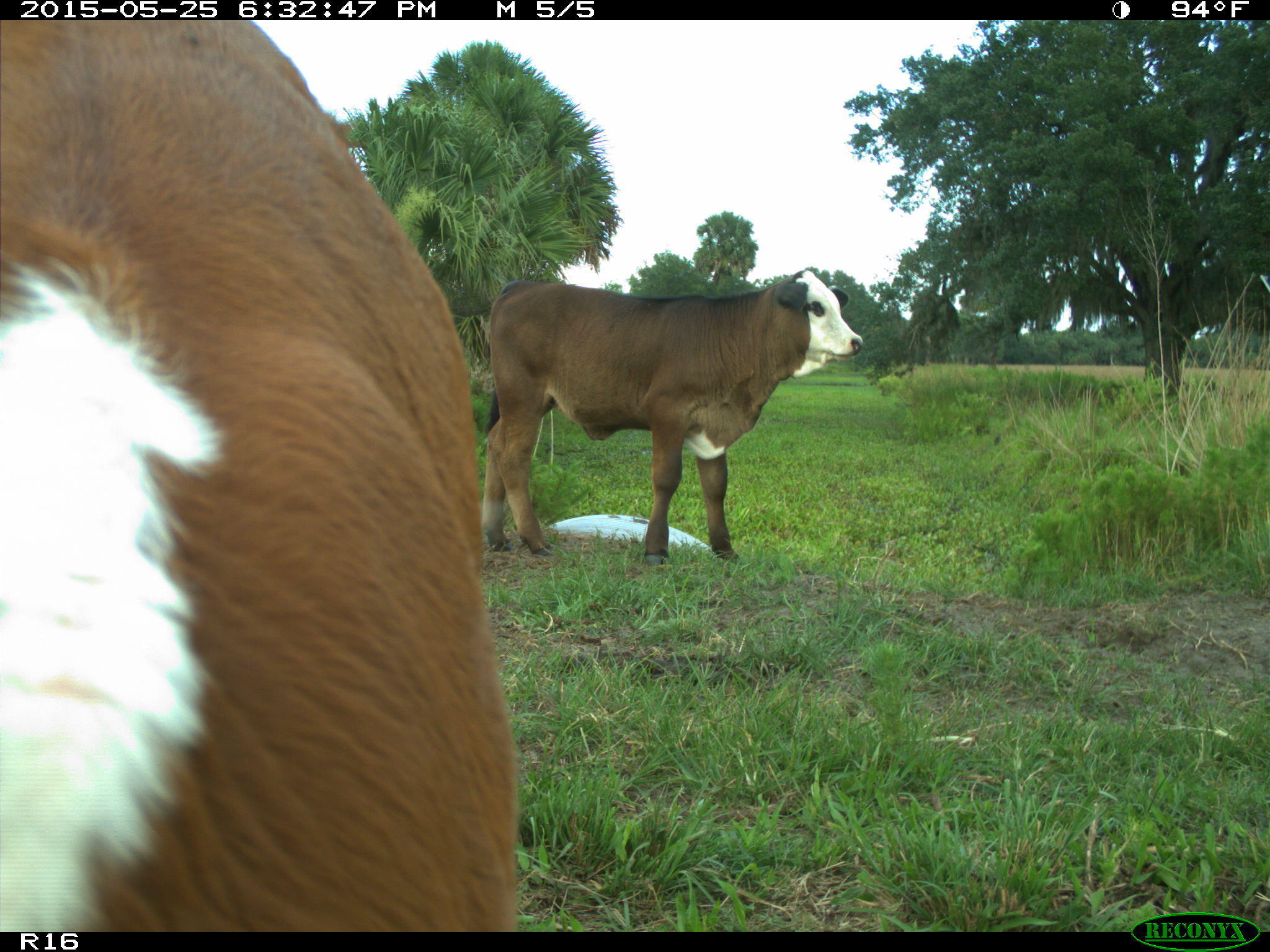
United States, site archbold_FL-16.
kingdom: Animalia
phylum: Chordata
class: Mammalia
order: Artiodactyla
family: Bovidae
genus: Bos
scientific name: Bos taurus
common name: domestic cow